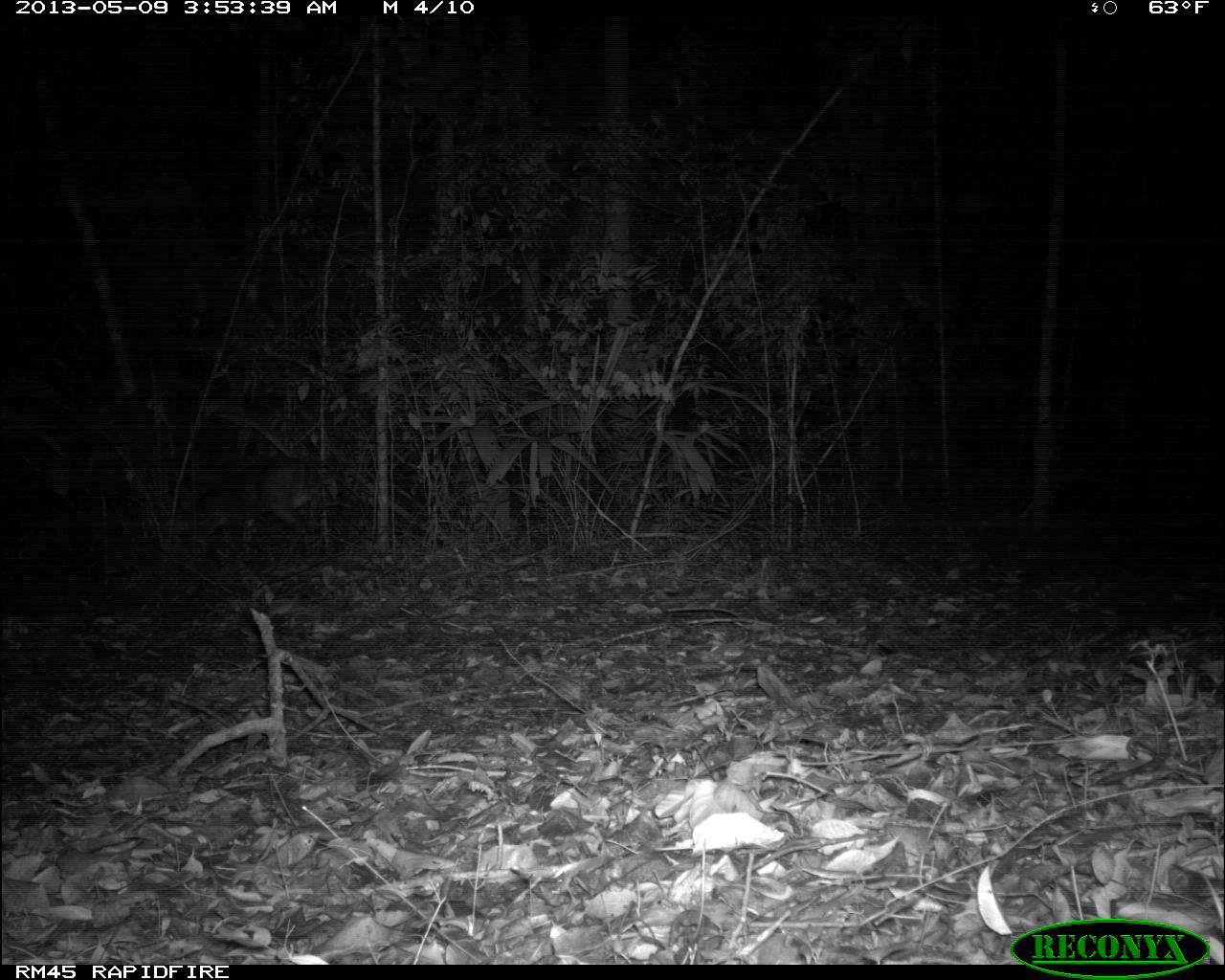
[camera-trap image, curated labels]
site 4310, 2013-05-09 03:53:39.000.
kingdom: Animalia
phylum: Chordata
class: Mammalia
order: Artiodactyla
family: Cervidae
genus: Mazama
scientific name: Mazama temama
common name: central american red brocket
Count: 1.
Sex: male.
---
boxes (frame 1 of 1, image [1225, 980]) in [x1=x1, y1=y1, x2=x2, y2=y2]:
mazama temama: [x1=171, y1=456, x2=340, y2=551]